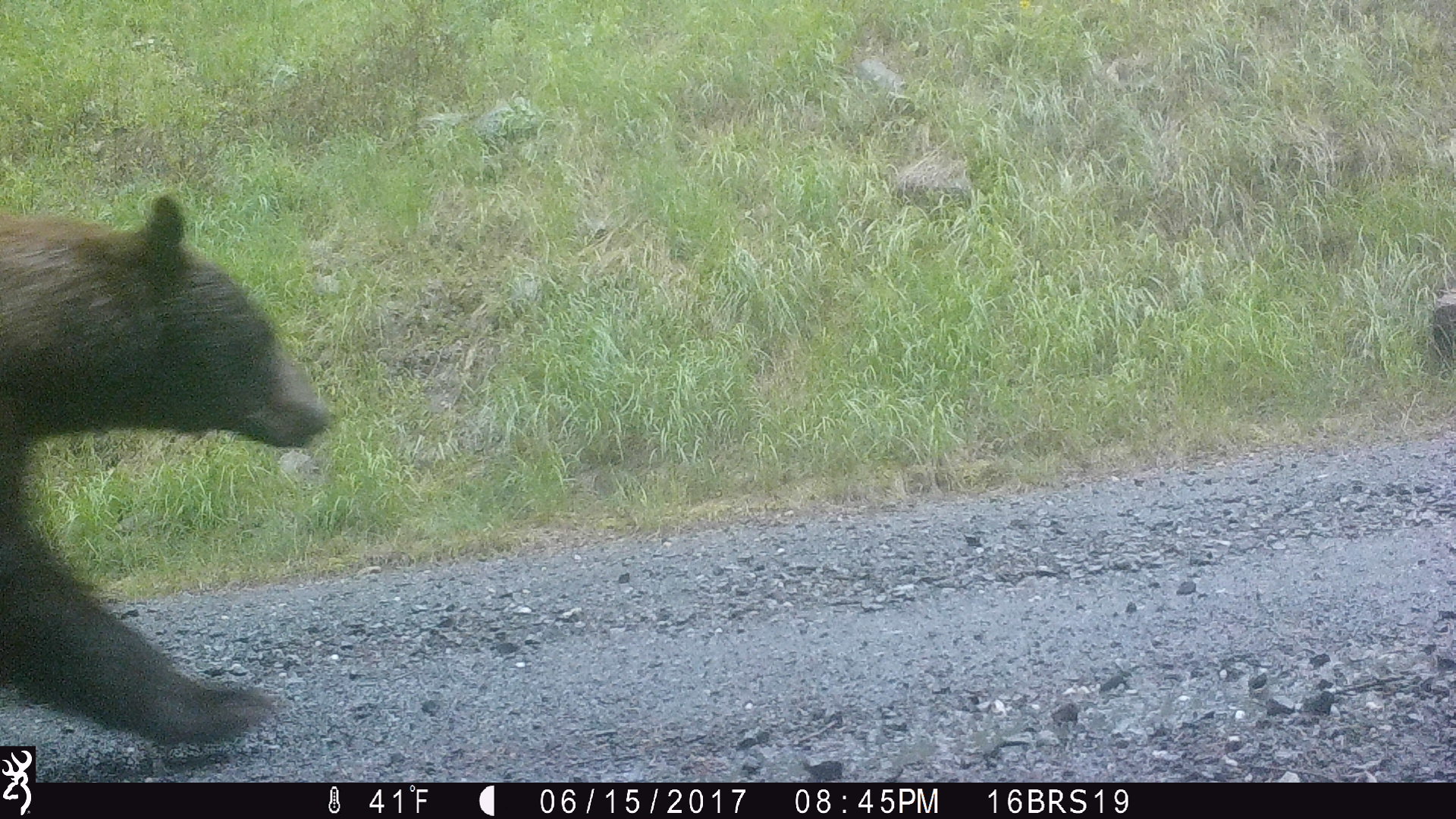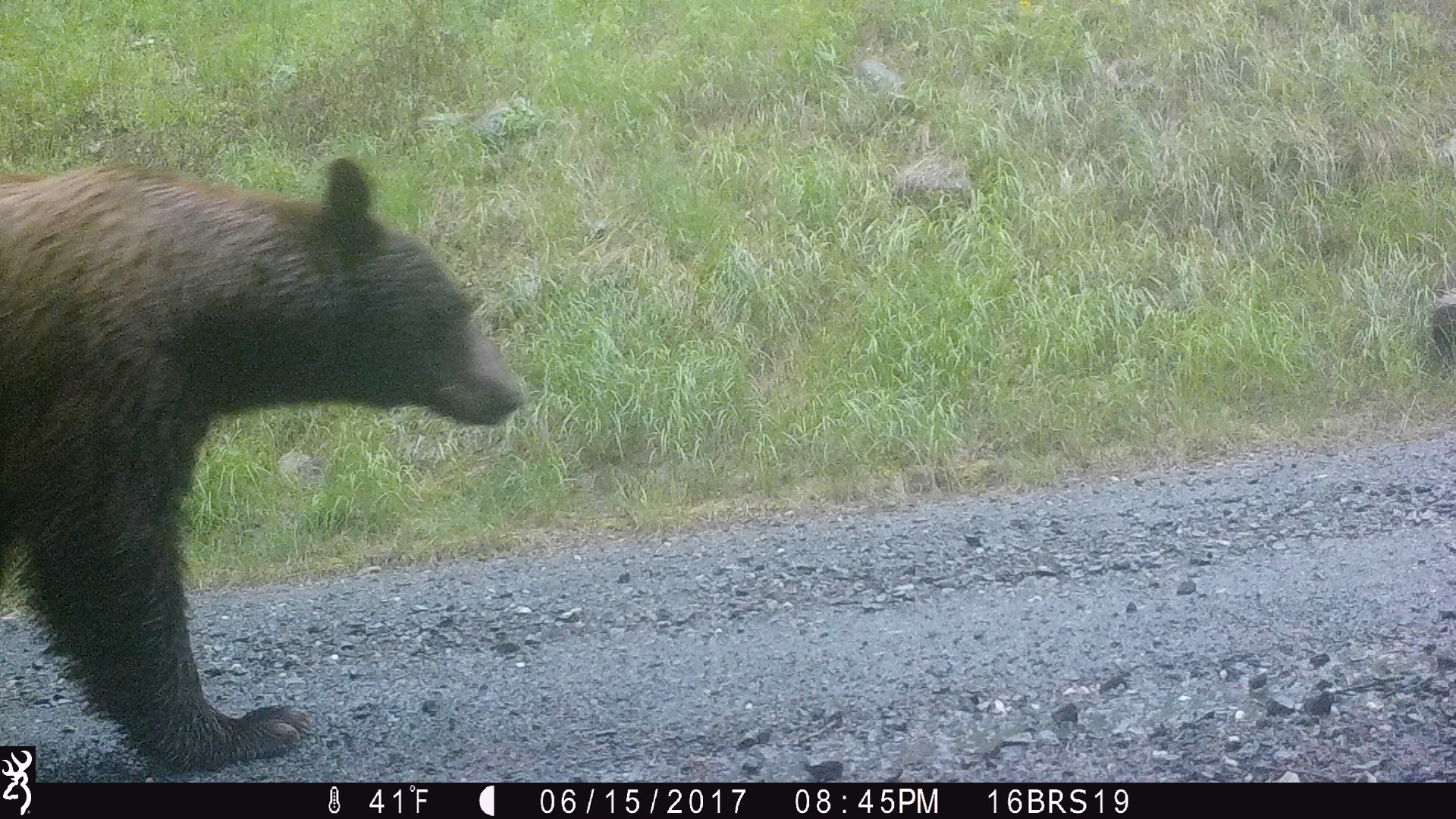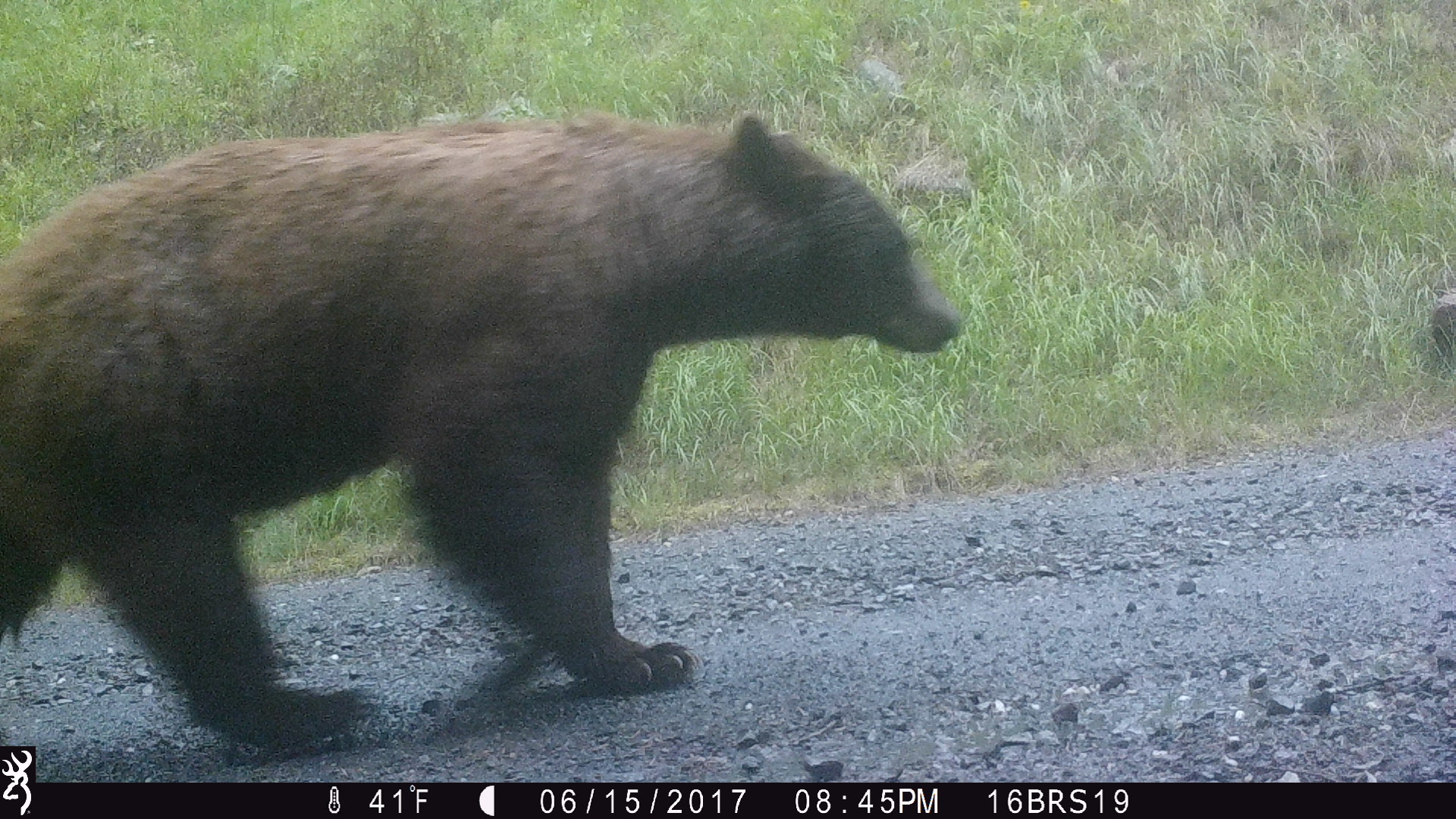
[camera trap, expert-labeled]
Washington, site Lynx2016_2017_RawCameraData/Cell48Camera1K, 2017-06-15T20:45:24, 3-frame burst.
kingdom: Animalia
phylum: Chordata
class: Mammalia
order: Carnivora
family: Ursidae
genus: Ursus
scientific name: Ursus americanus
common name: american black bear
Ursus americanus (american black bear). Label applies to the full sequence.